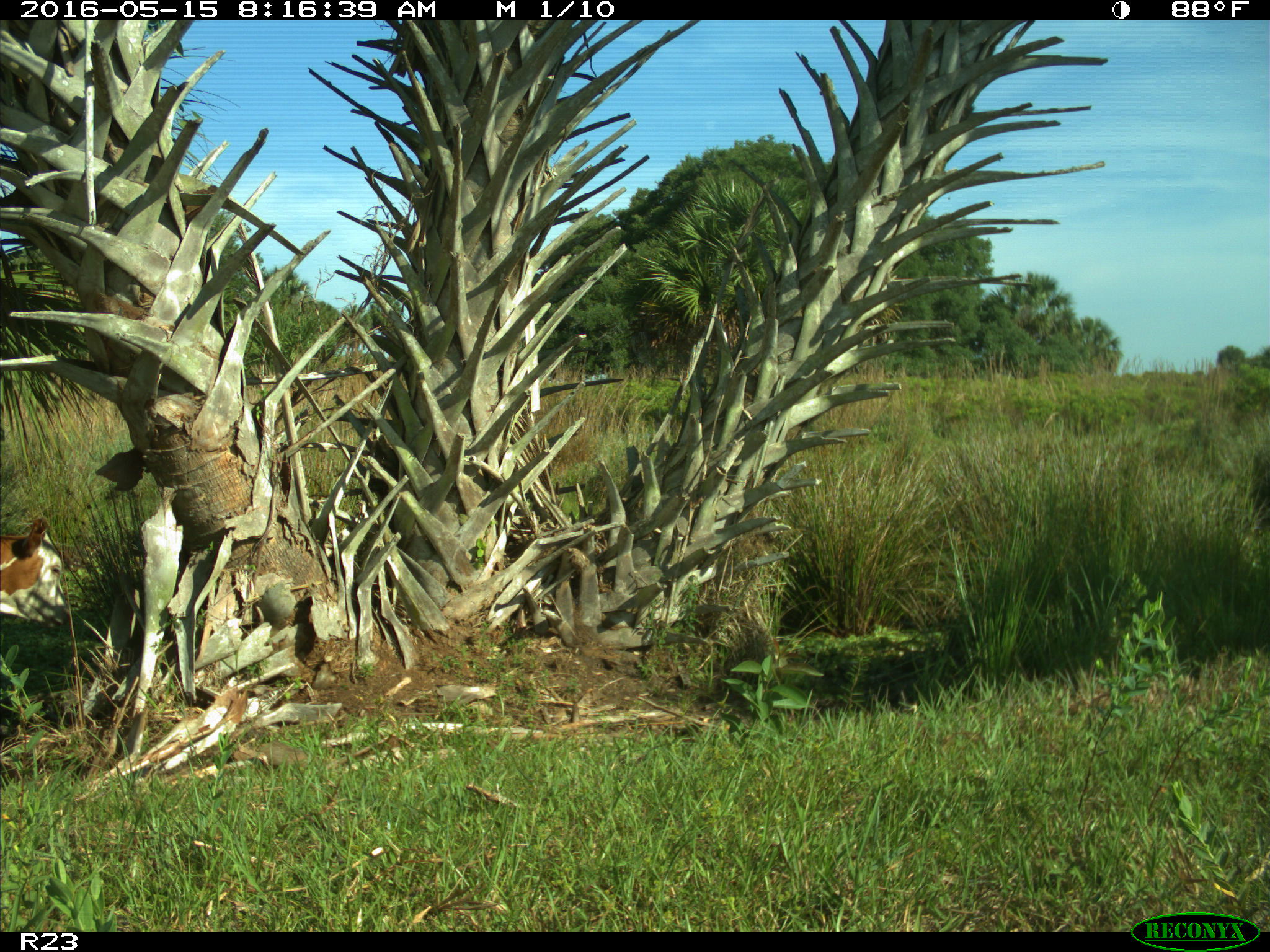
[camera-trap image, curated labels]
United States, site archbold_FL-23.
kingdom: Animalia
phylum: Chordata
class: Mammalia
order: Artiodactyla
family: Bovidae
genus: Bos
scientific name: Bos taurus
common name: domestic cow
Bos taurus (domestic cow).